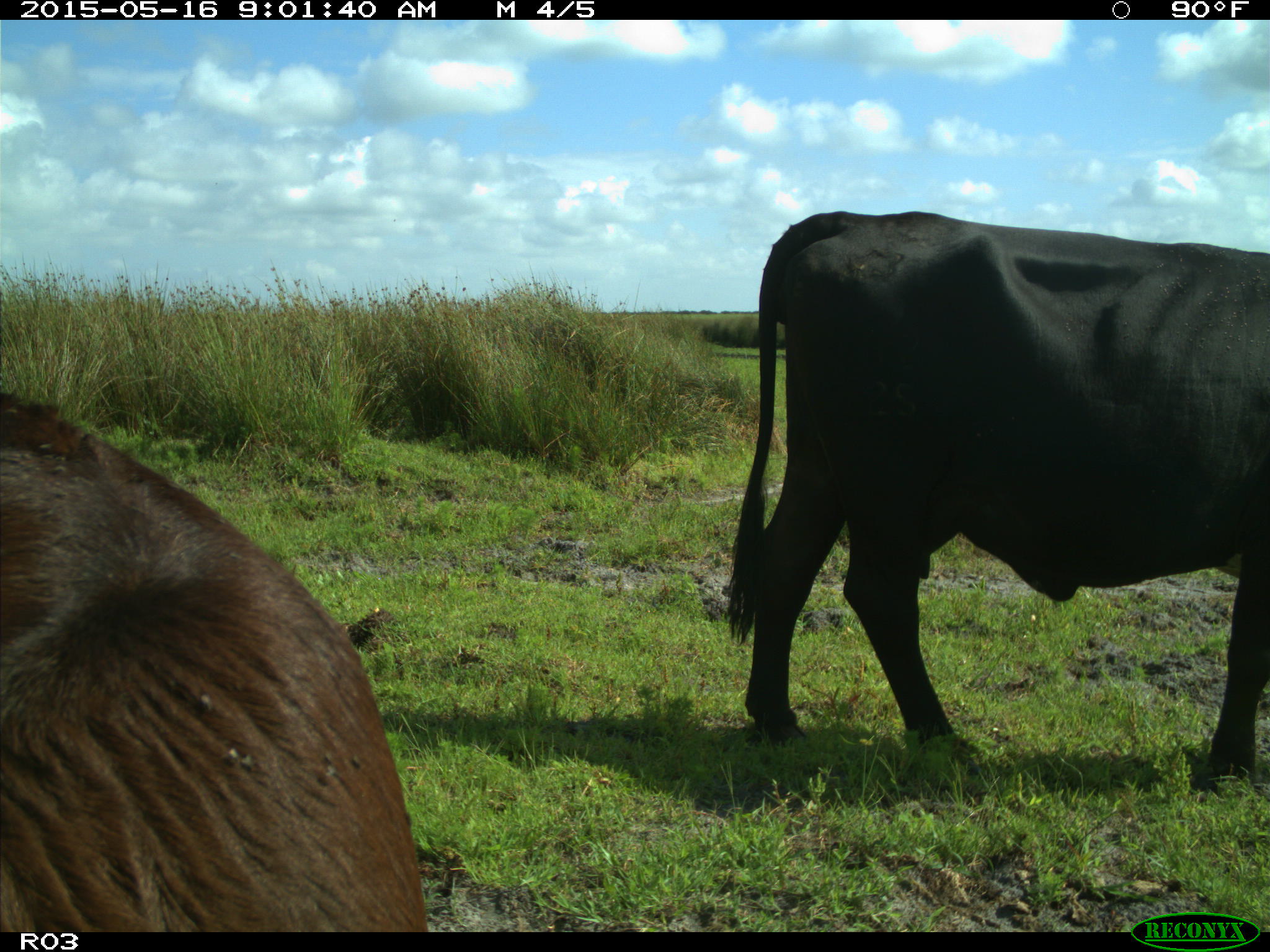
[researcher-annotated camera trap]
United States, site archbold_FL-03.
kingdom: Animalia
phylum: Chordata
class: Mammalia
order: Artiodactyla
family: Bovidae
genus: Bos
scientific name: Bos taurus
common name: domestic cow